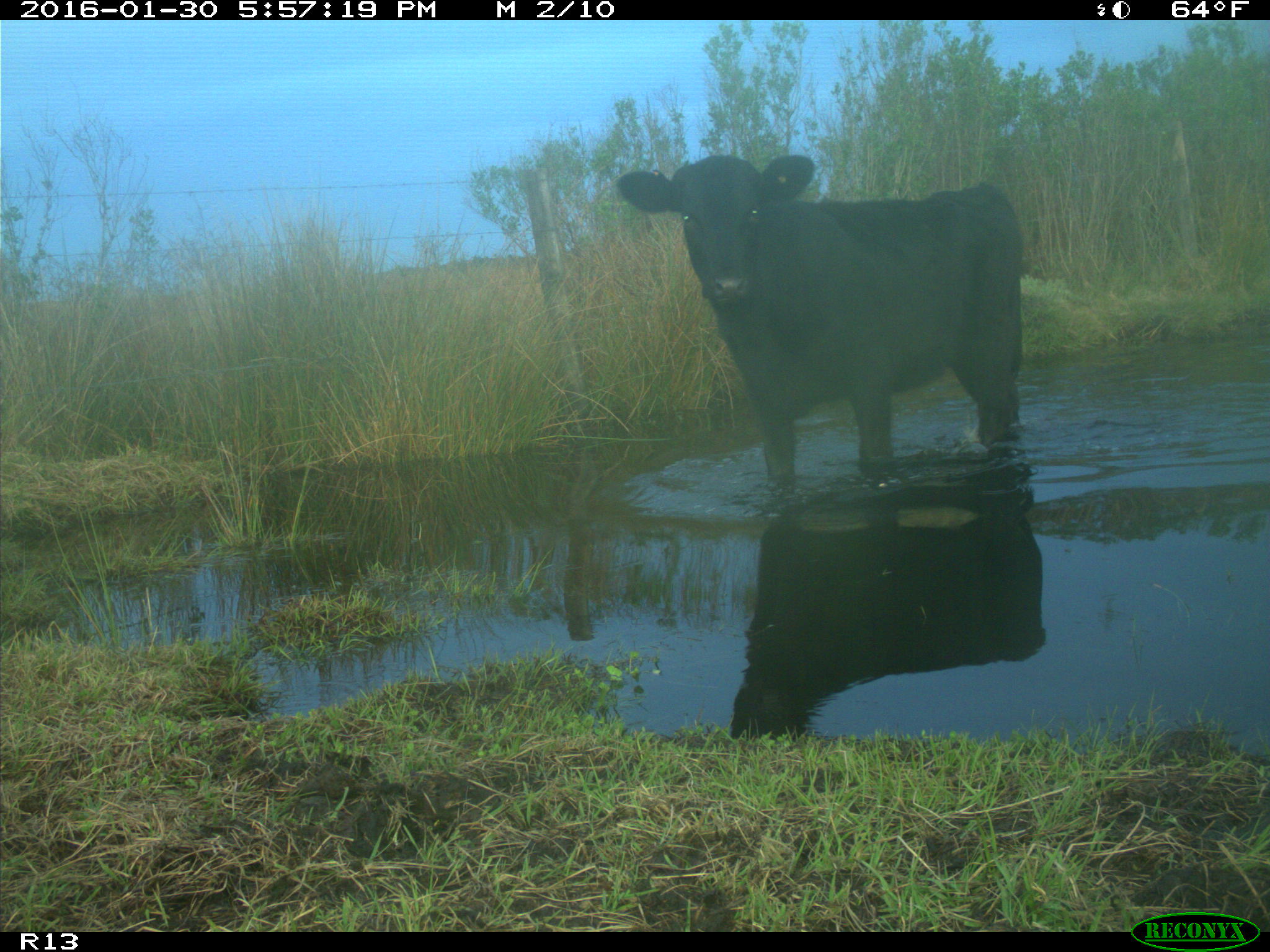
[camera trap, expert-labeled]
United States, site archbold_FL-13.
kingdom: Animalia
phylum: Chordata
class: Mammalia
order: Artiodactyla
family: Bovidae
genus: Bos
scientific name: Bos taurus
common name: domestic cow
Bos taurus (domestic cow).